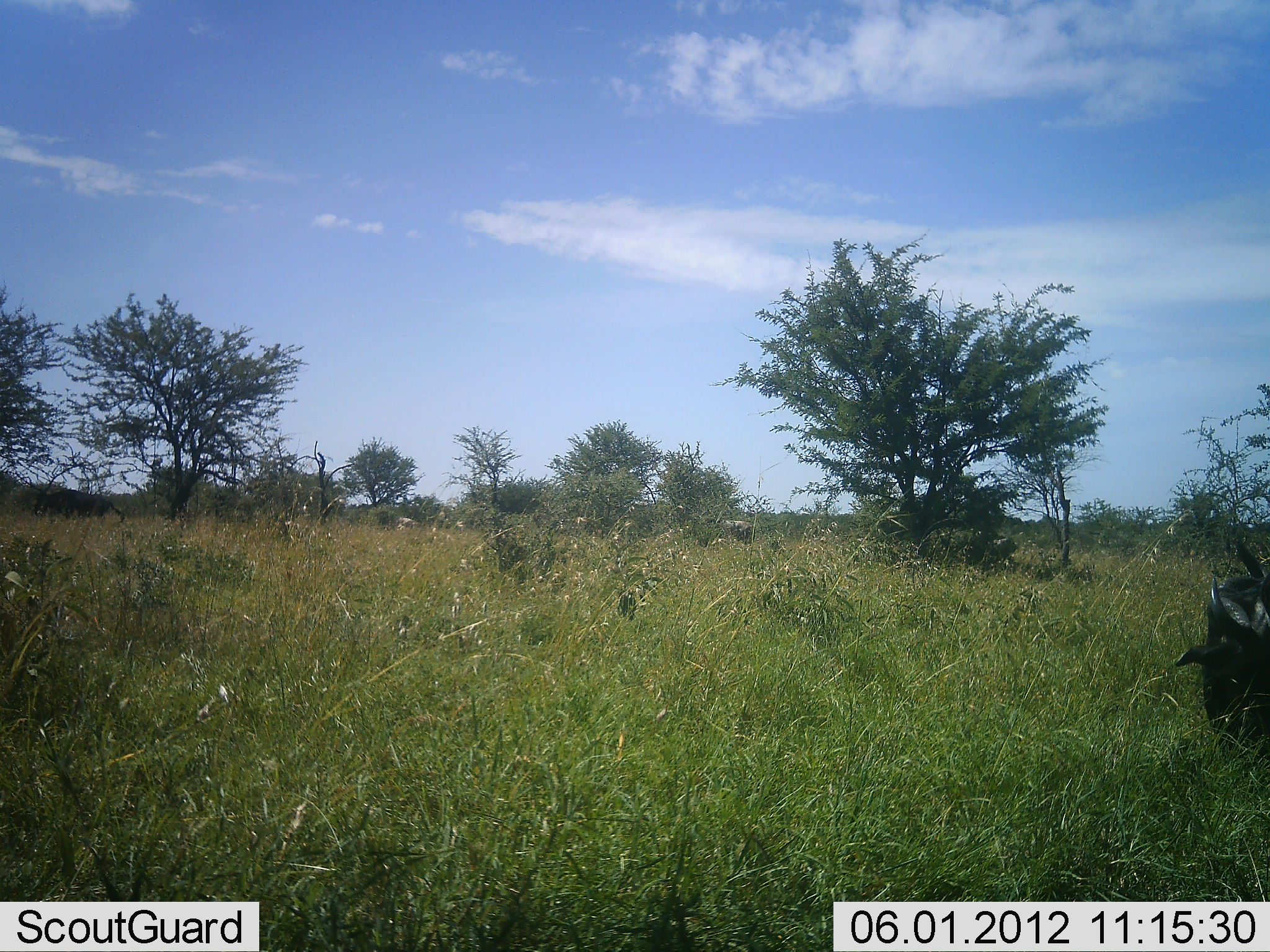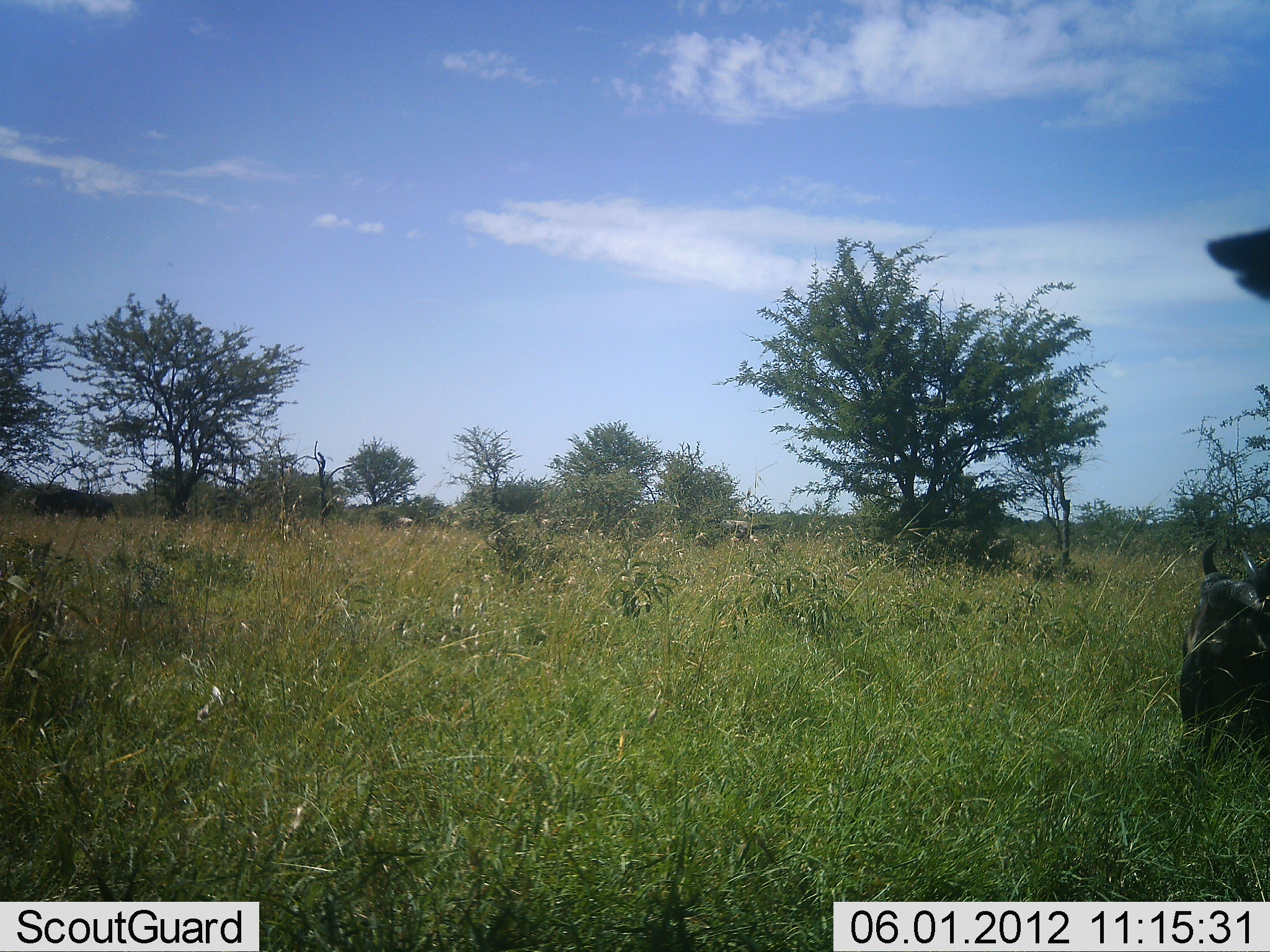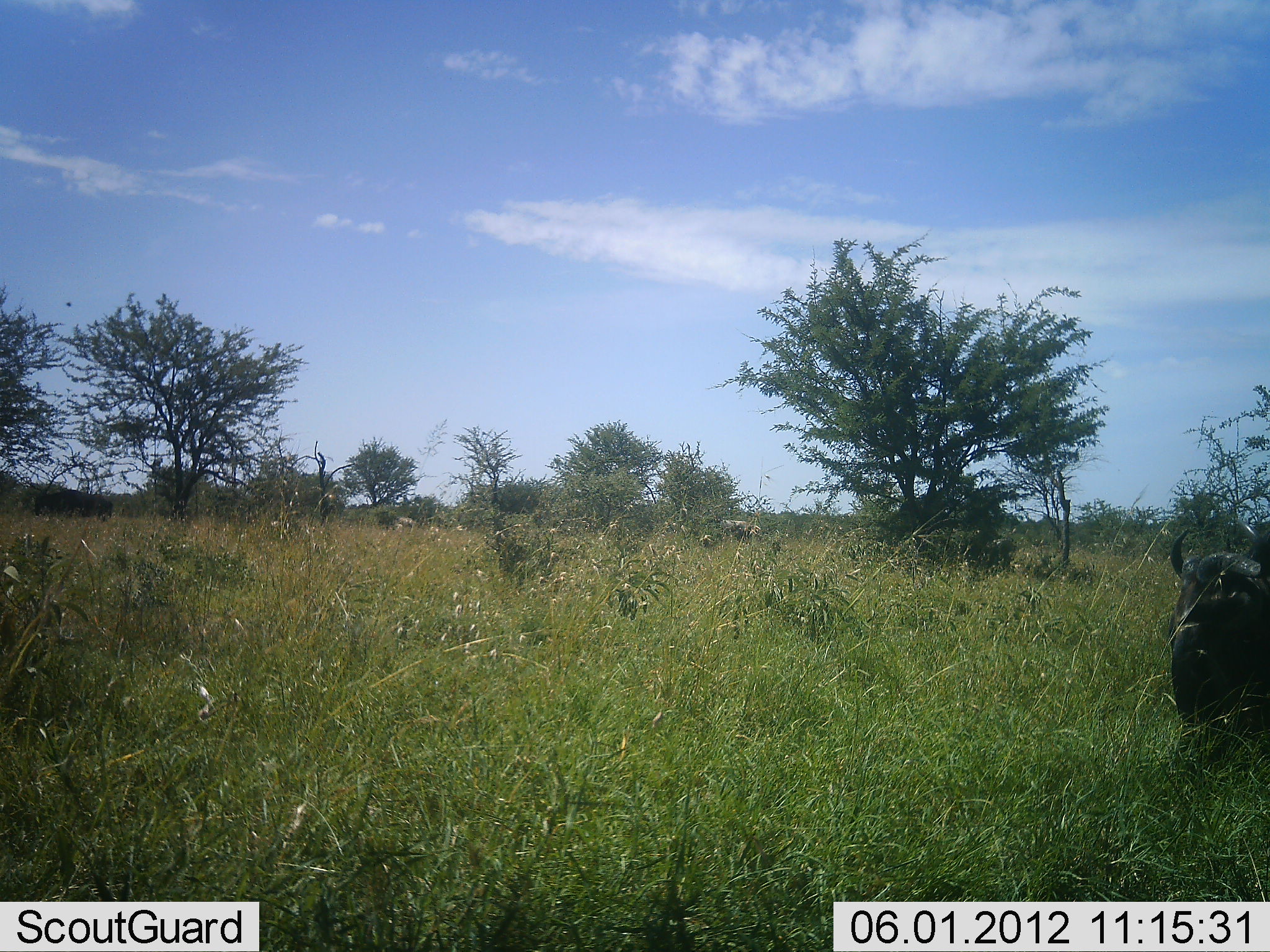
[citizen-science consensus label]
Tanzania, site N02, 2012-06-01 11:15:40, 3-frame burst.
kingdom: Animalia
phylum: Chordata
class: Mammalia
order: Artiodactyla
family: Bovidae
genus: Connochaetes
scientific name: Connochaetes taurinus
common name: blue wildebeest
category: wildebeest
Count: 3.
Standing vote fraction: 73%.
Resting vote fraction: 55%.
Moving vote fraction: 18%.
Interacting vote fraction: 0%.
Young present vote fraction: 0%.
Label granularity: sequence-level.